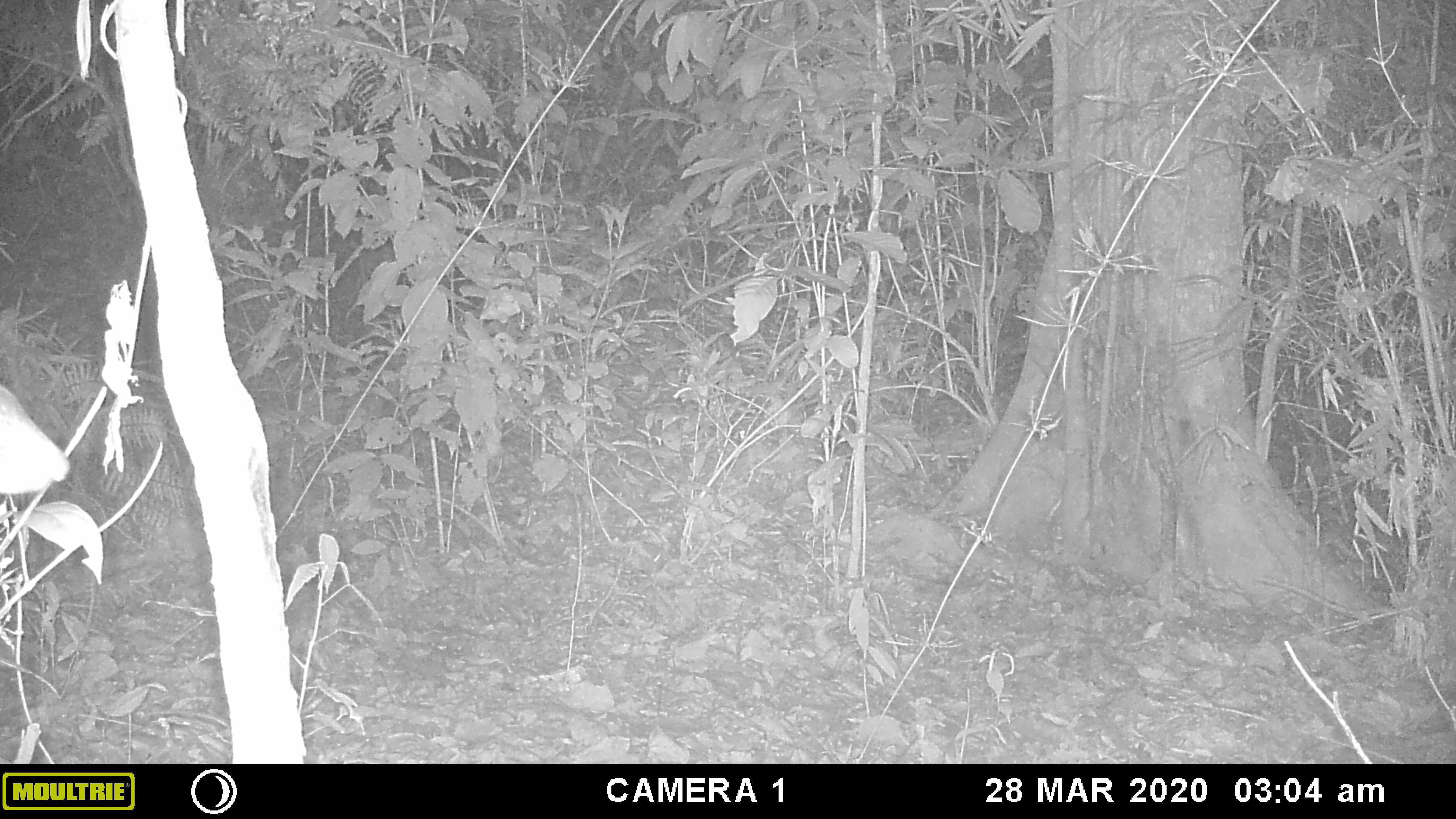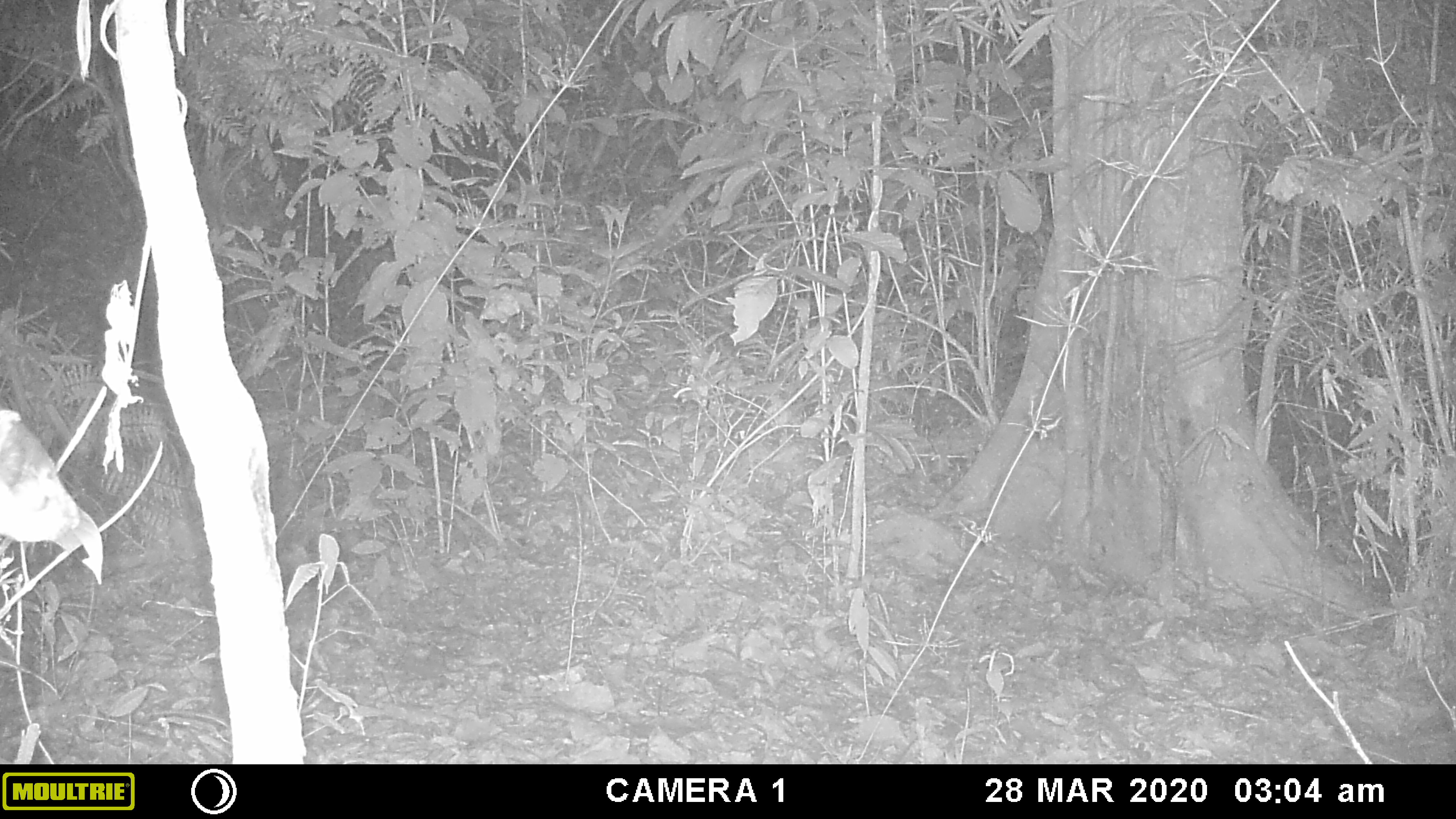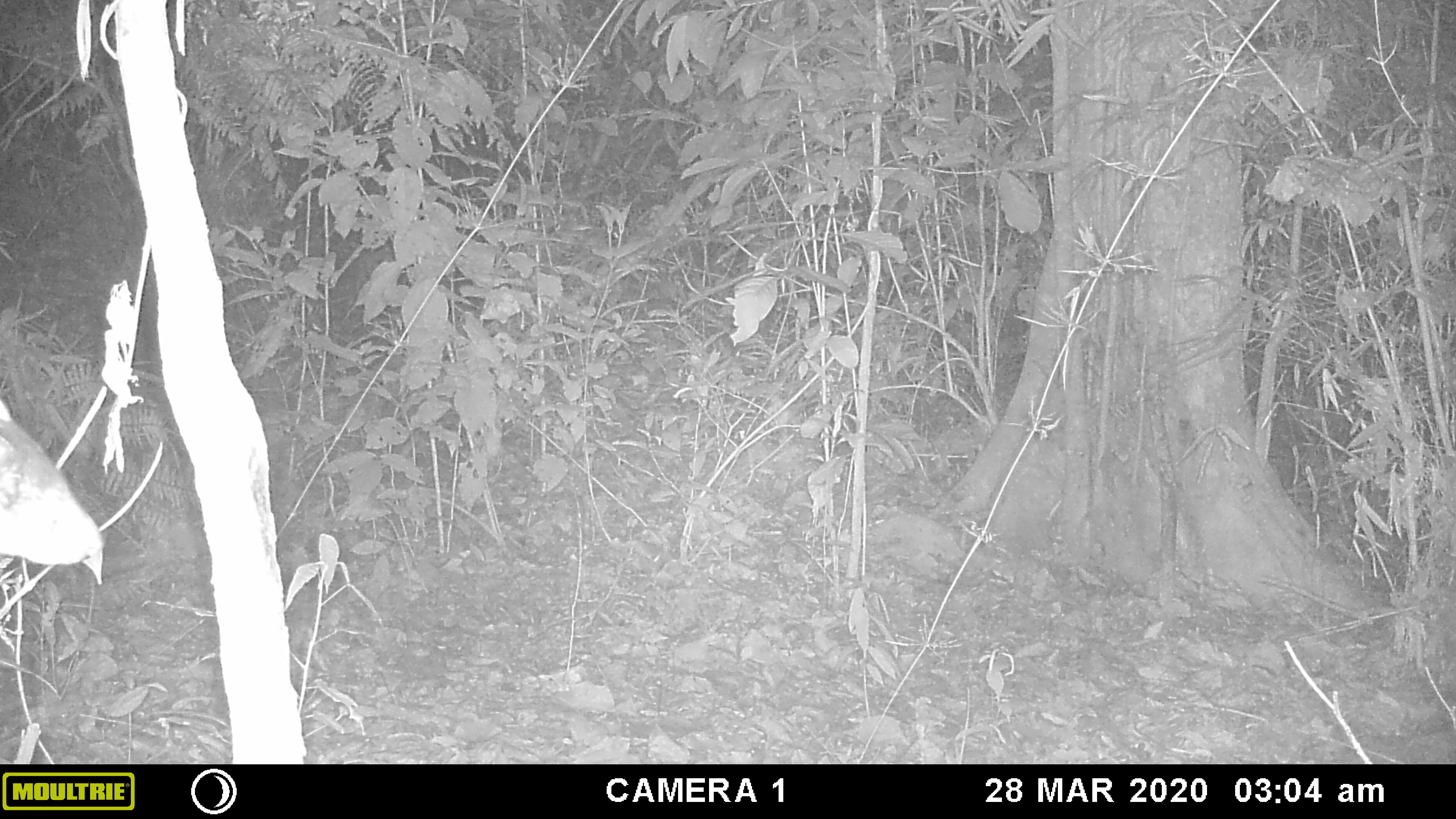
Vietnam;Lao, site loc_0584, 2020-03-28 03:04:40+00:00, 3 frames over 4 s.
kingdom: Animalia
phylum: Chordata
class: Mammalia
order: Carnivora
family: Viverridae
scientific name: Paradoxurinae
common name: palm civet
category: unidentified palm civet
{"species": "unidentified palm civet (palm civet) (Paradoxurinae)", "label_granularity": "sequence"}